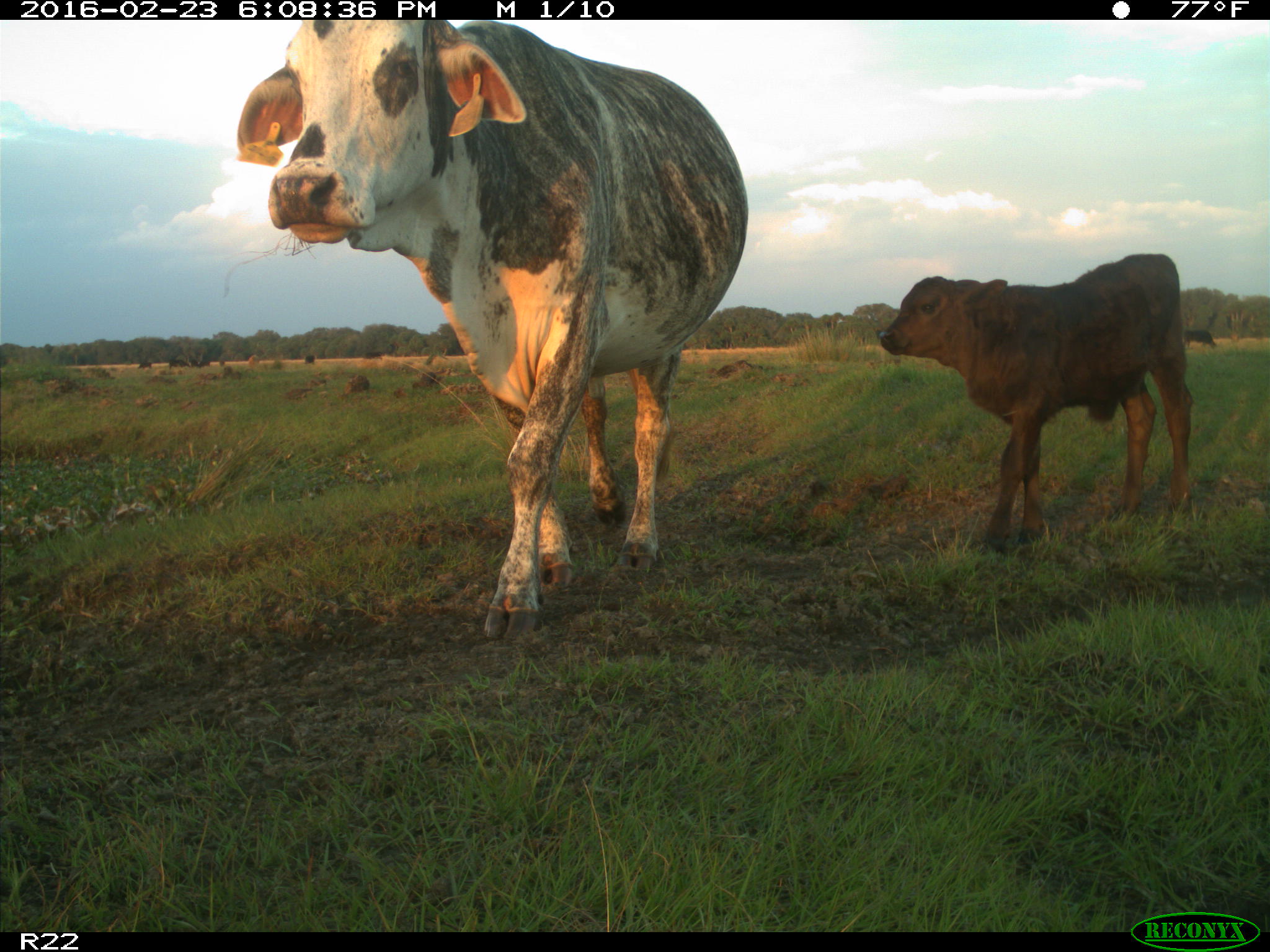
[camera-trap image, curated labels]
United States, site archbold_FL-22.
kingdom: Animalia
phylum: Chordata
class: Mammalia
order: Artiodactyla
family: Bovidae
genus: Bos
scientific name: Bos taurus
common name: domestic cow